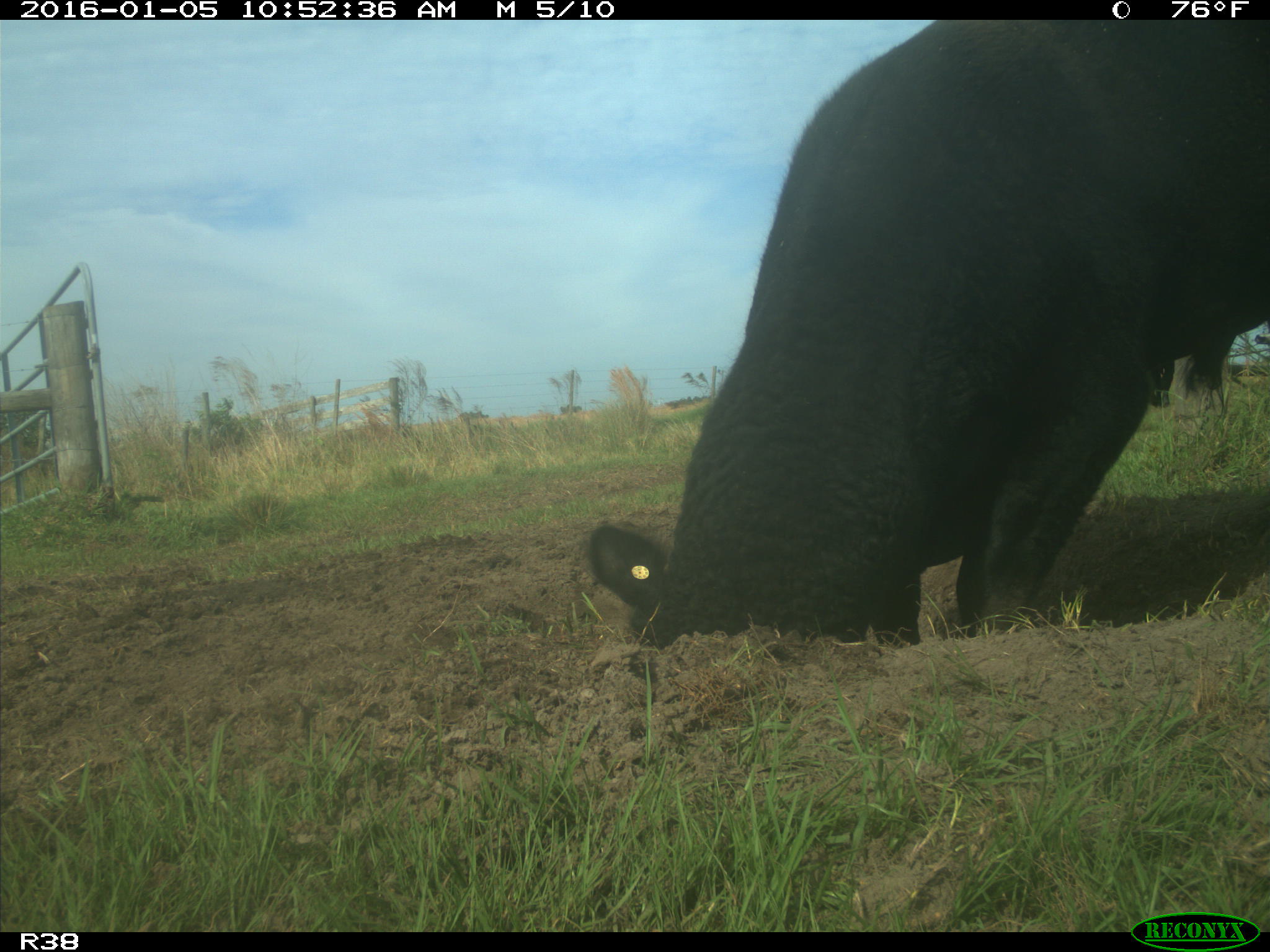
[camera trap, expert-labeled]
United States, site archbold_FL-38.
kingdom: Animalia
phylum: Chordata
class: Mammalia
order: Artiodactyla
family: Bovidae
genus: Bos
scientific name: Bos taurus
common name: domestic cow